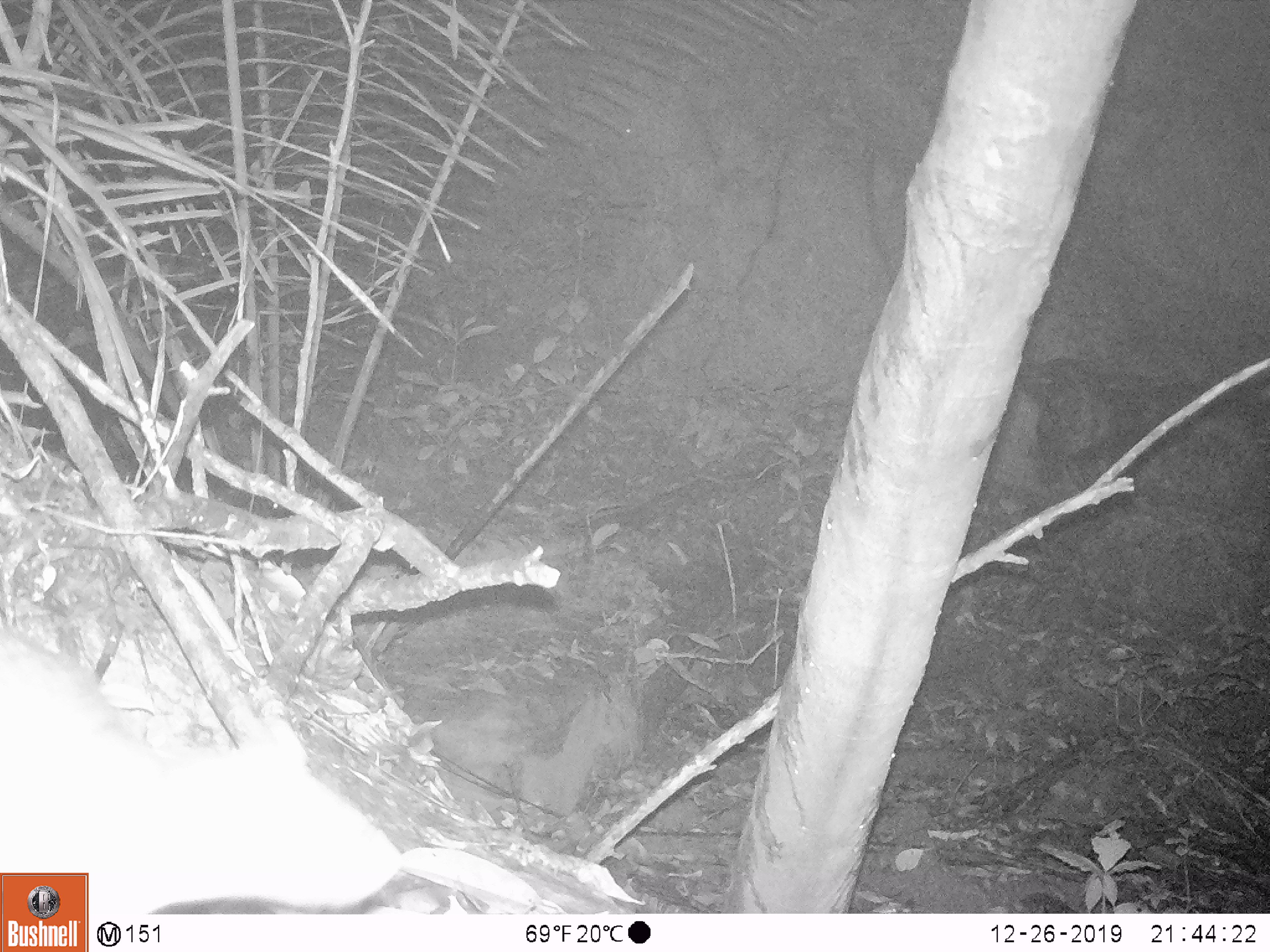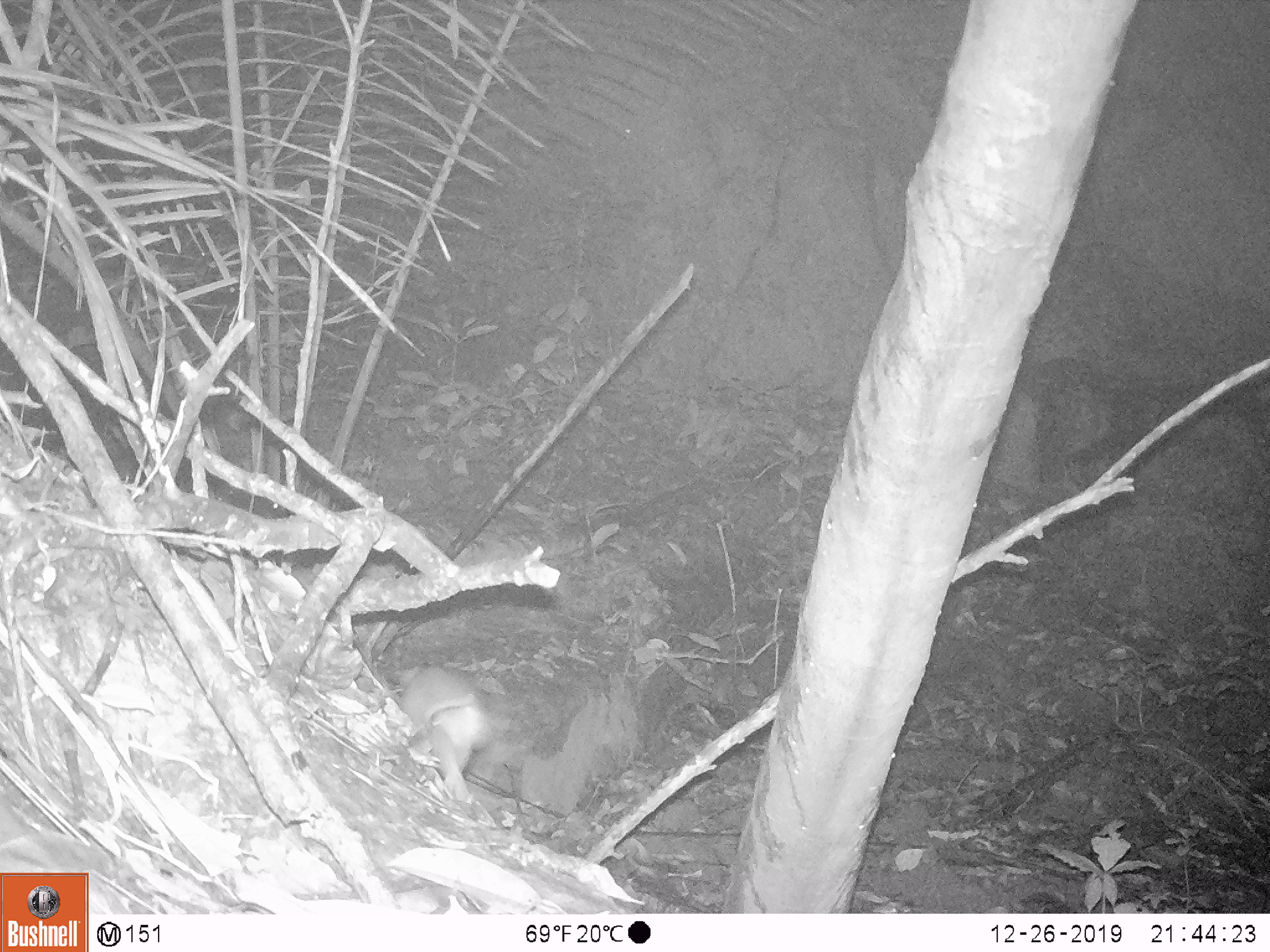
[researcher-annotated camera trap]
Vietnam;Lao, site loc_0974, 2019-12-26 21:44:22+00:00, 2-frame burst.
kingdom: Animalia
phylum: Chordata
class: Mammalia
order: Rodentia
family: Muridae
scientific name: Muridae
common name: old-world mice and rats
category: unidentified murid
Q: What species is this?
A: Unidentified murid (old-world mice and rats) (Muridae).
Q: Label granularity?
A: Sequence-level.